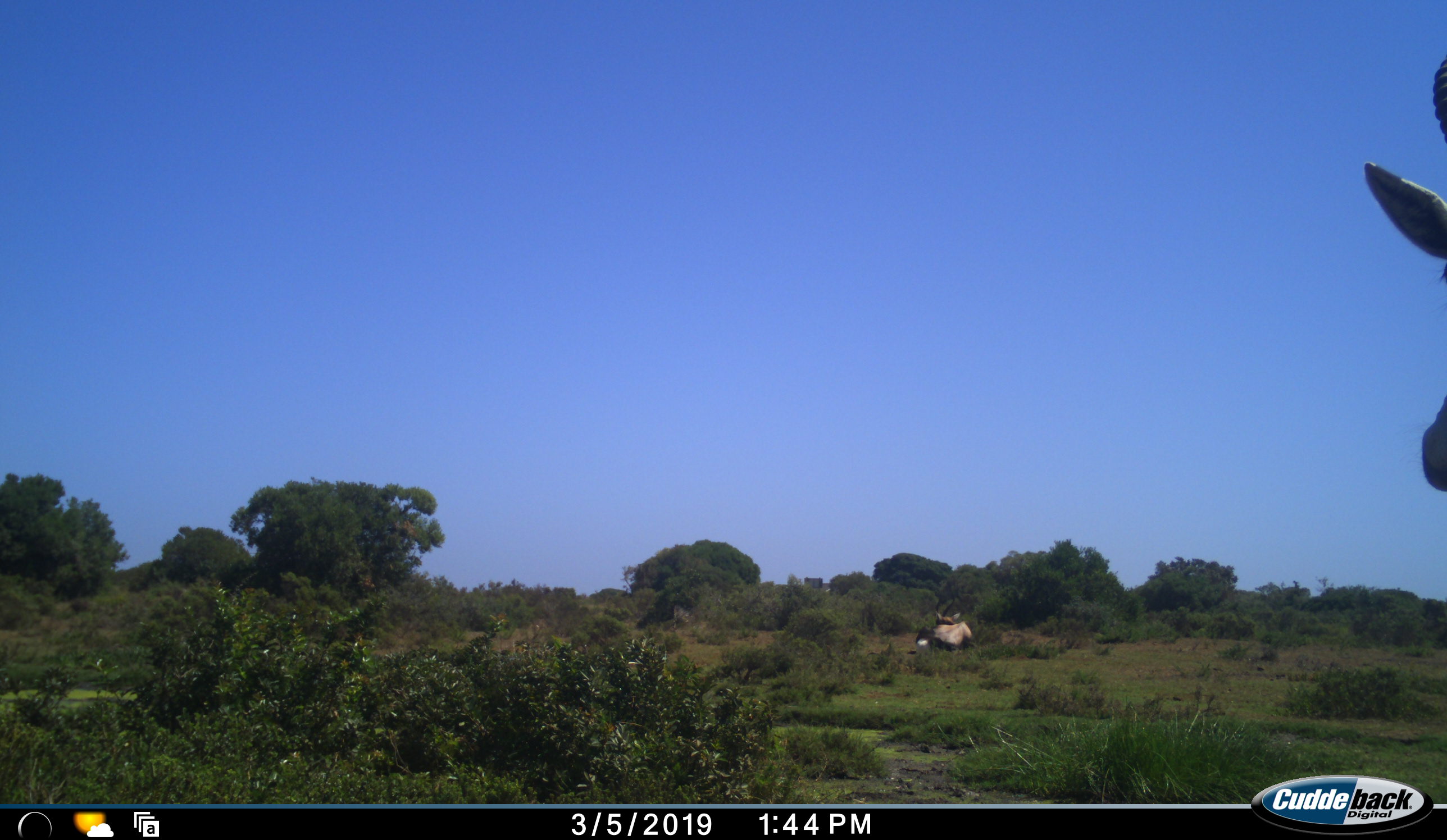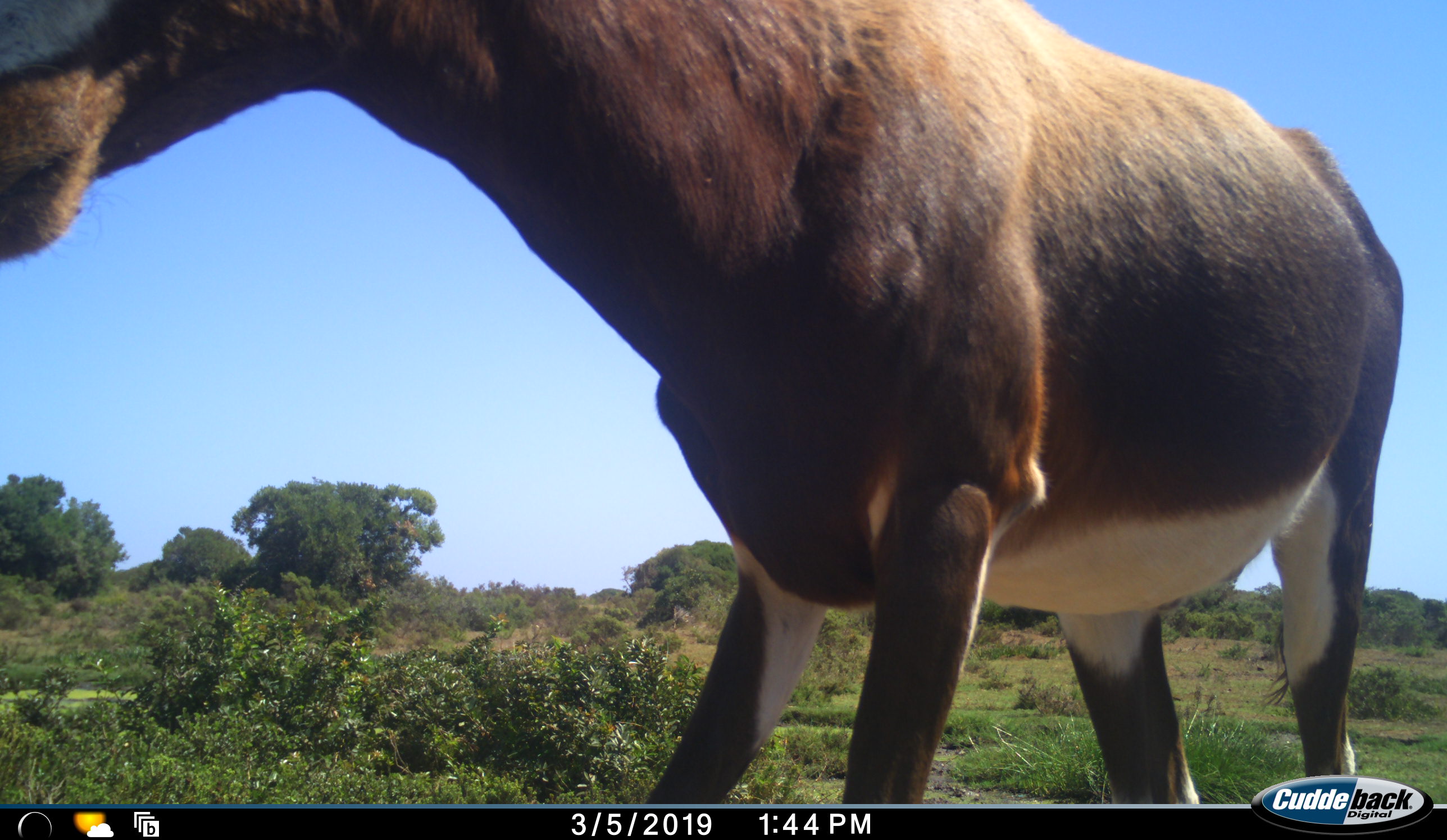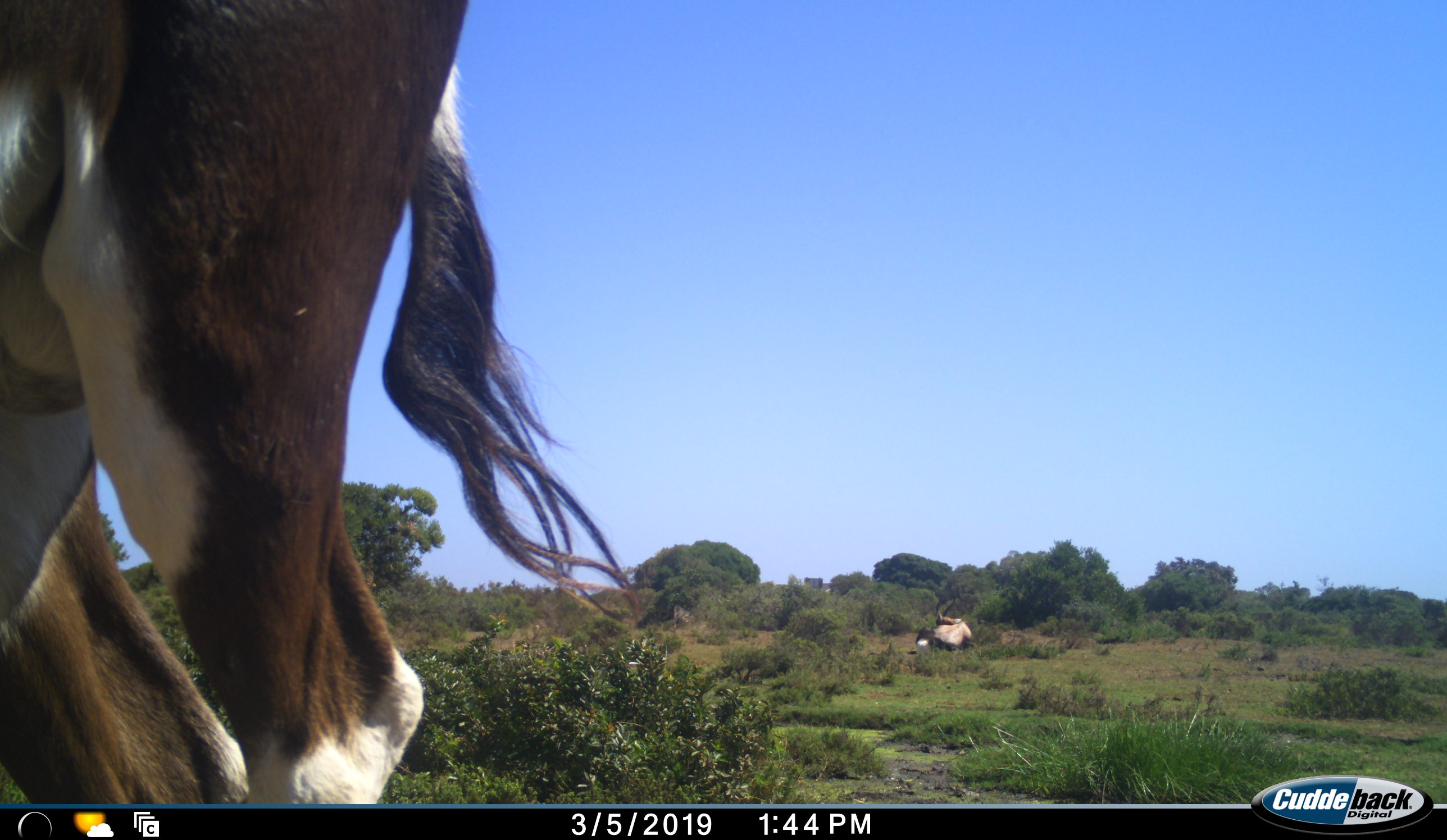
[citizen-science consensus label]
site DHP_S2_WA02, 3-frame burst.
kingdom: Animalia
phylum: Chordata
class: Mammalia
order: Artiodactyla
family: Bovidae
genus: Damaliscus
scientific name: Damaliscus pygargus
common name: bontebok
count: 2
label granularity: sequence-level